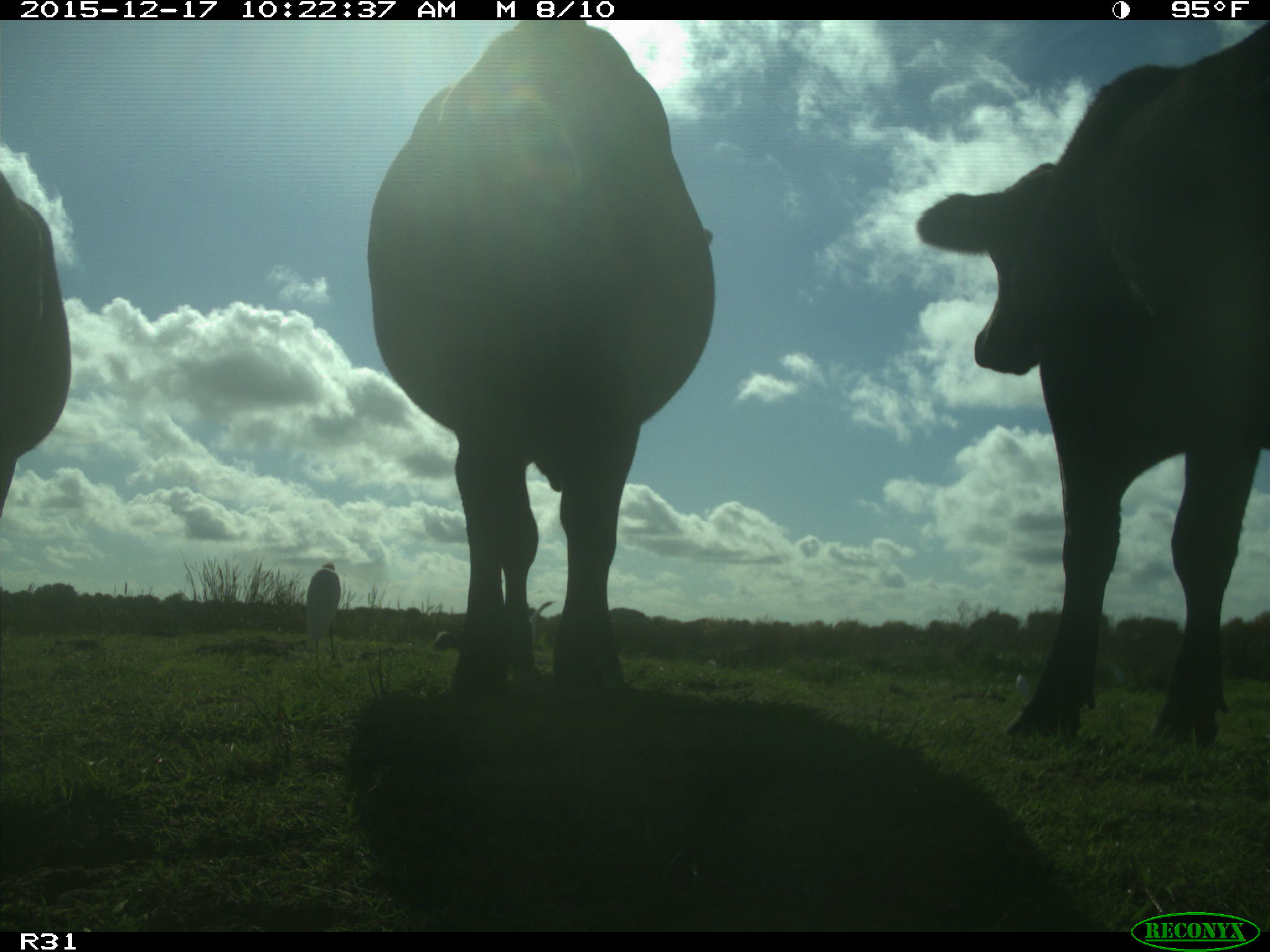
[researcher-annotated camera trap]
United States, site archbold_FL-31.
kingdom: Animalia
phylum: Chordata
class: Mammalia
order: Artiodactyla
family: Bovidae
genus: Bos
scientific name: Bos taurus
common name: domestic cow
Bos taurus (domestic cow).